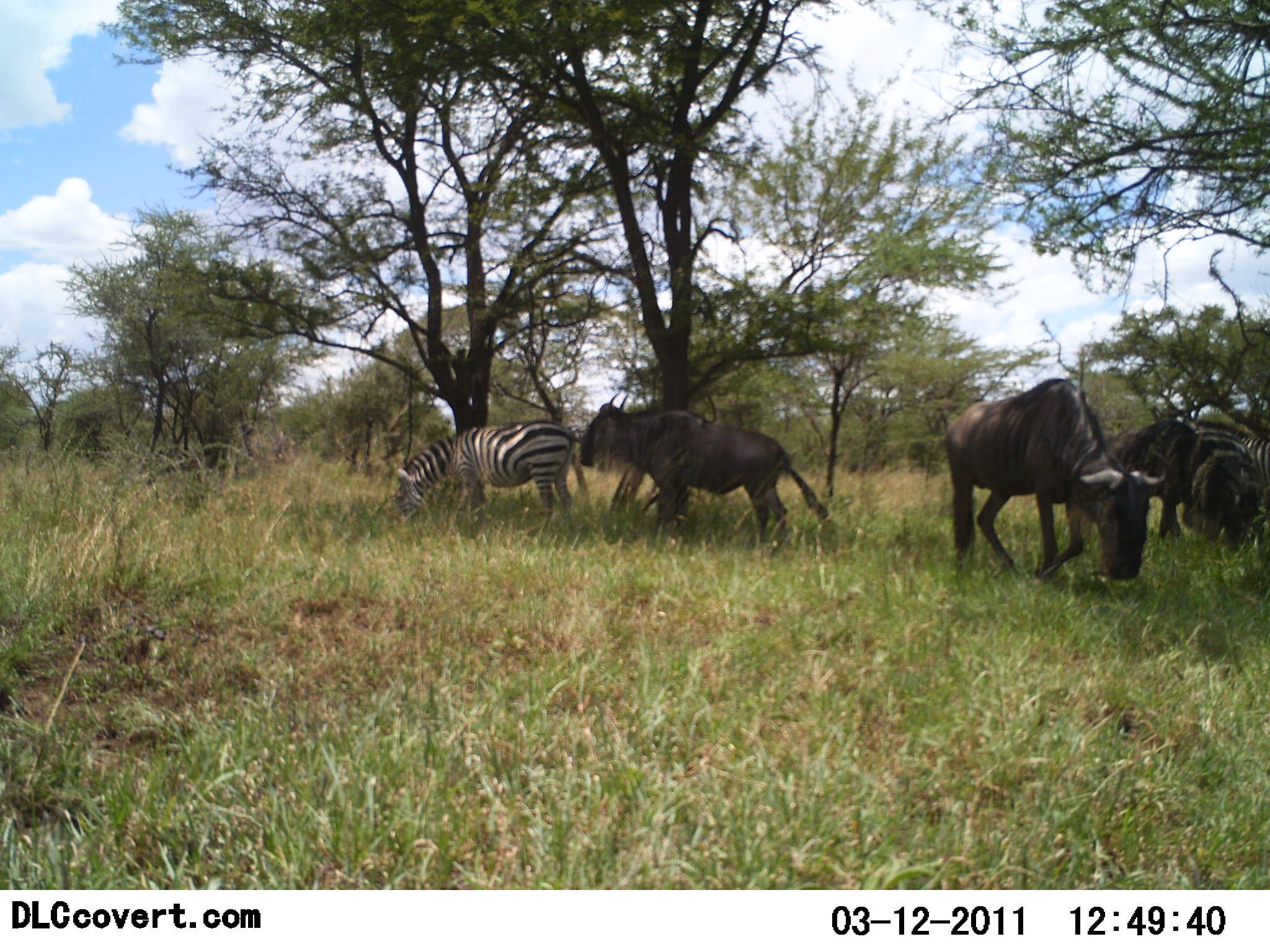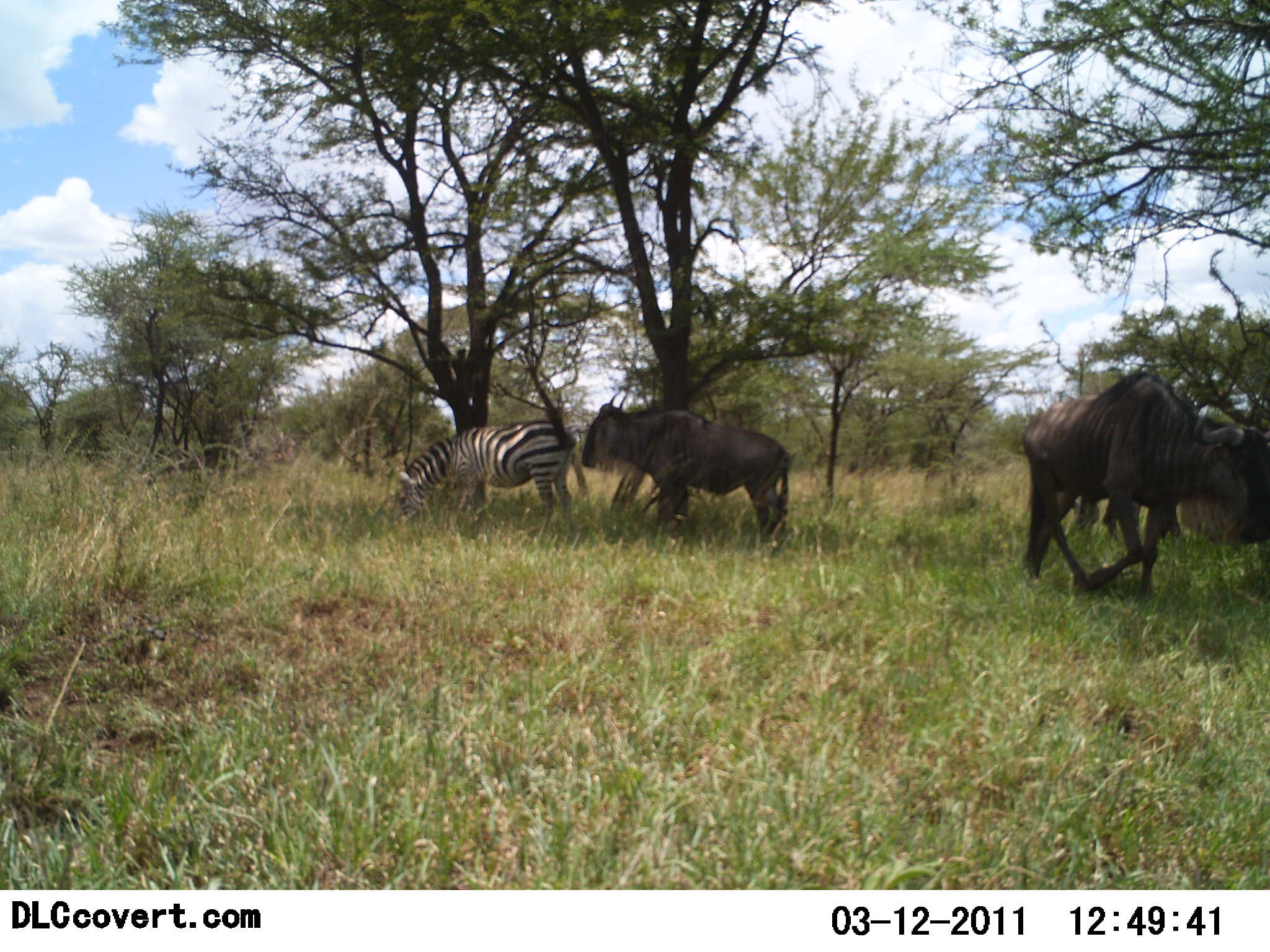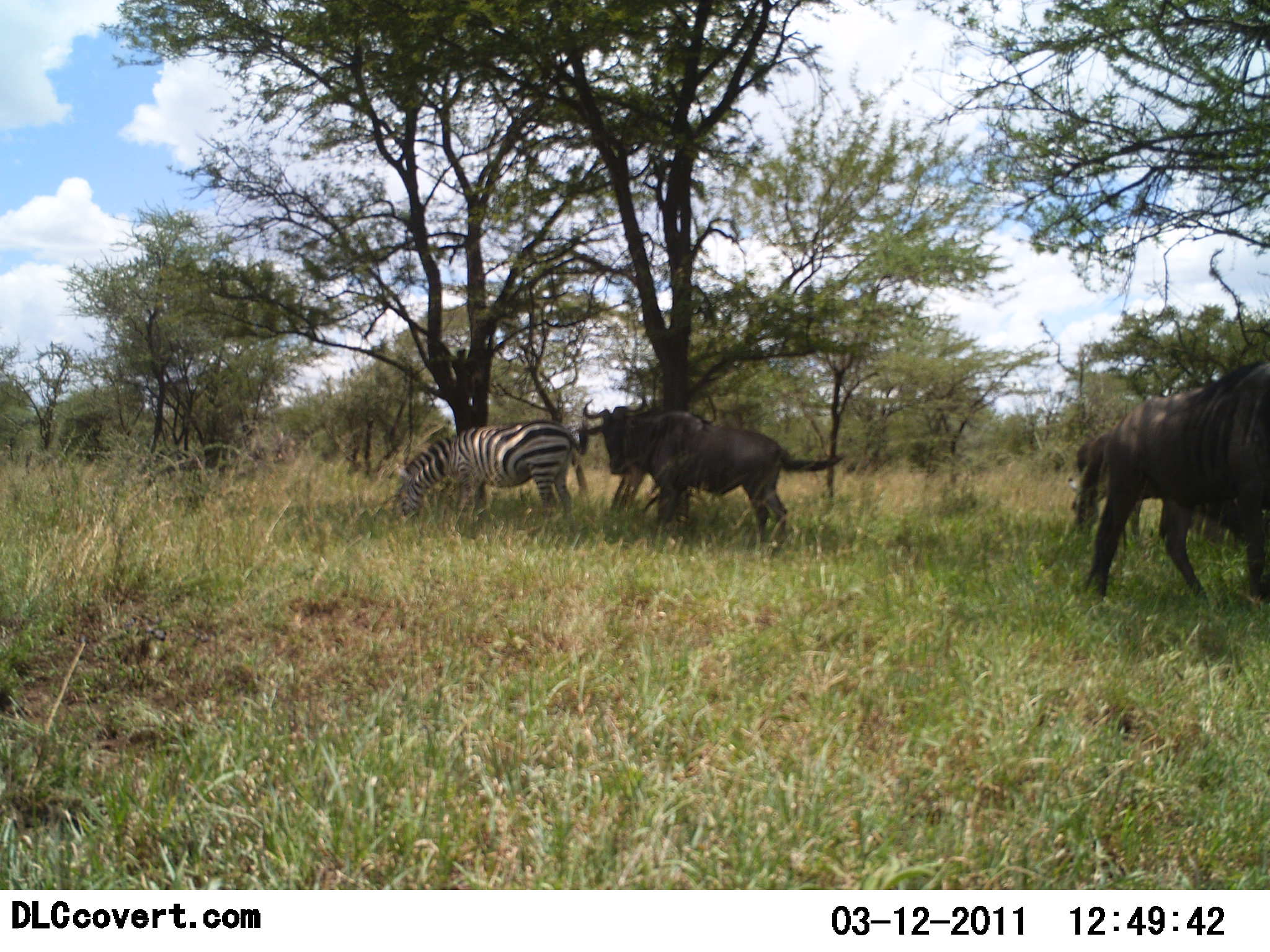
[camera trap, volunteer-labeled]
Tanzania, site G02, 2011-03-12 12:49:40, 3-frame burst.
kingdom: Animalia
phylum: Chordata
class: Mammalia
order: Artiodactyla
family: Bovidae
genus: Connochaetes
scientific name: Connochaetes taurinus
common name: blue wildebeest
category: wildebeest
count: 4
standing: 9%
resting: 0%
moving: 82%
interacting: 9%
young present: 0%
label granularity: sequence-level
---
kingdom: Animalia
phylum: Chordata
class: Mammalia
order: Perissodactyla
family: Equidae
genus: Equus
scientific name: Equus quagga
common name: plains zebra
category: zebra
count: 1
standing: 30%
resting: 0%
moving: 0%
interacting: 0%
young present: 0%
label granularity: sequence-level